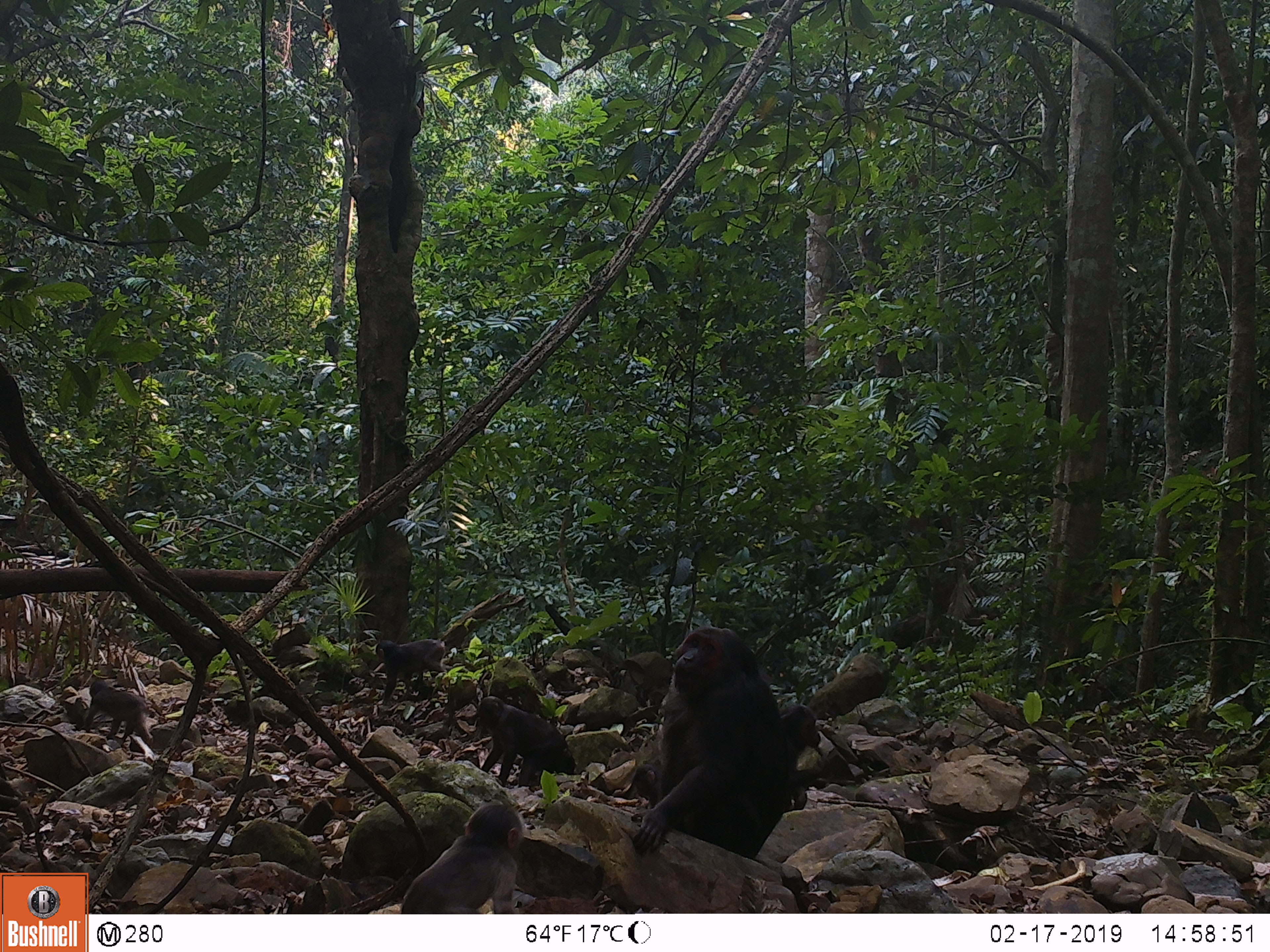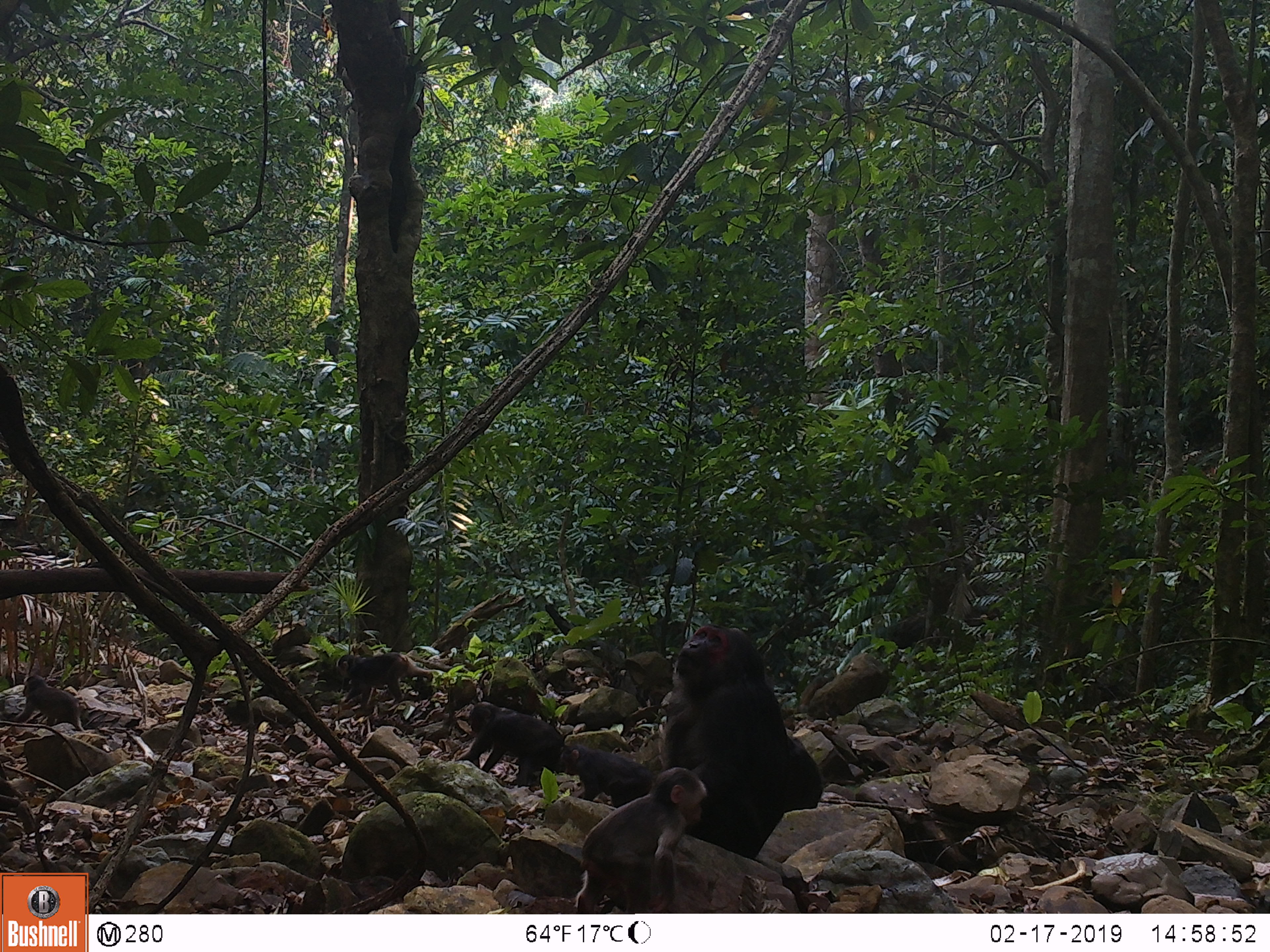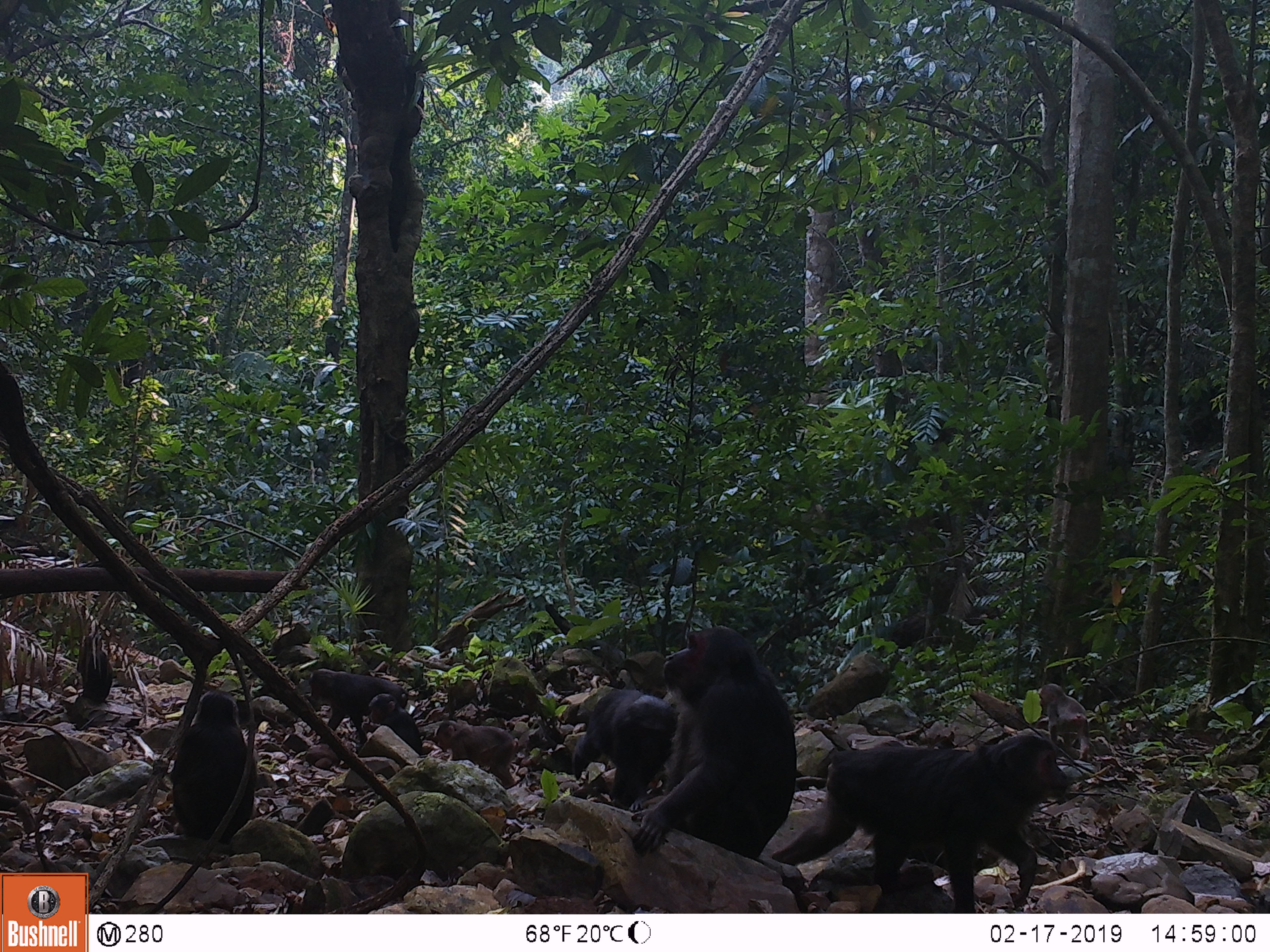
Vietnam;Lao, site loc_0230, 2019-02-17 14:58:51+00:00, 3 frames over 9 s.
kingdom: Animalia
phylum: Chordata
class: Mammalia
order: Primates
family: Cercopithecidae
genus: Macaca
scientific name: Macaca arctoides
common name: stump-tailed macaque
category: stump tailed macaque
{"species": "stump tailed macaque (stump-tailed macaque) (Macaca arctoides)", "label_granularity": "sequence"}